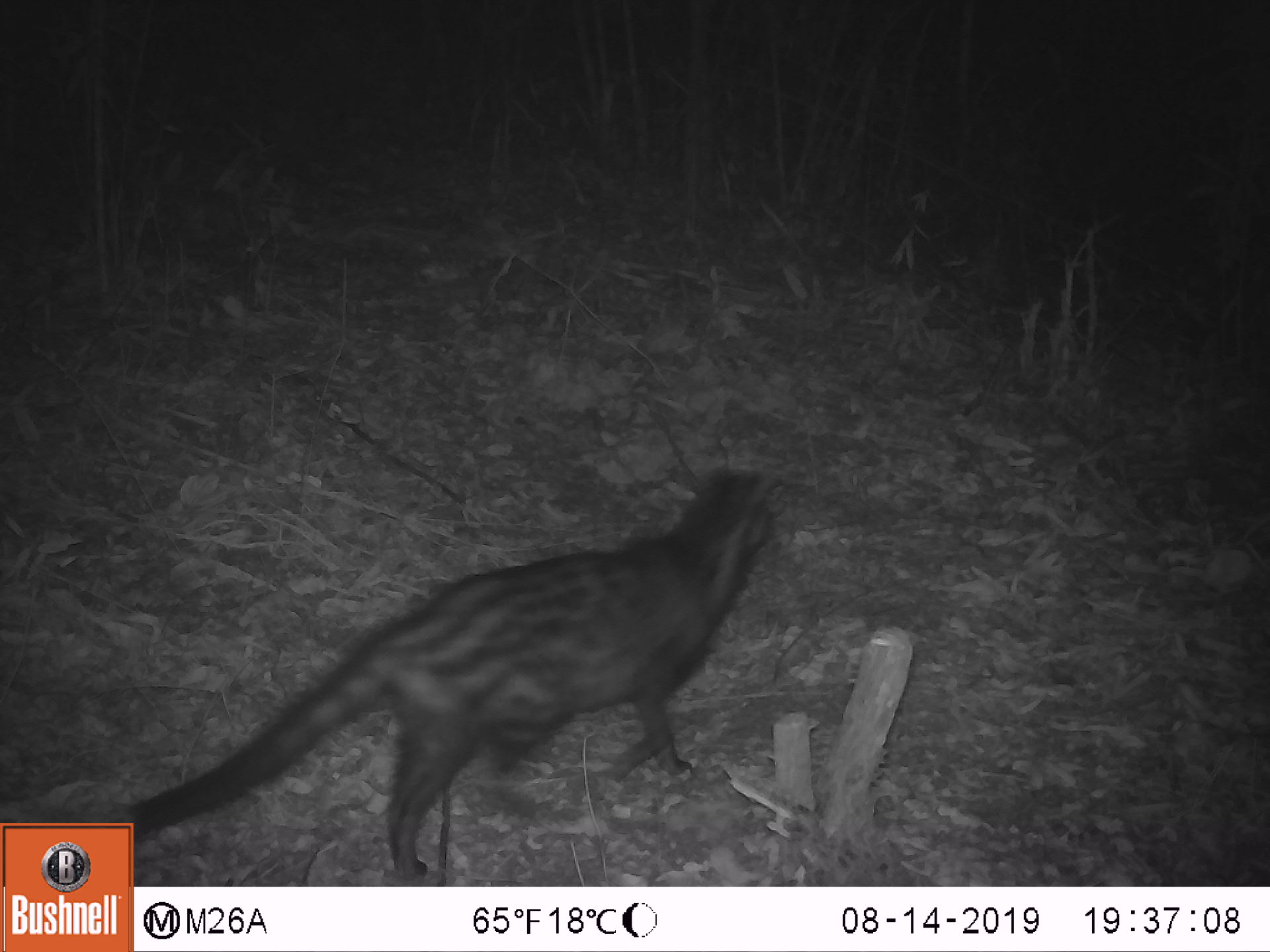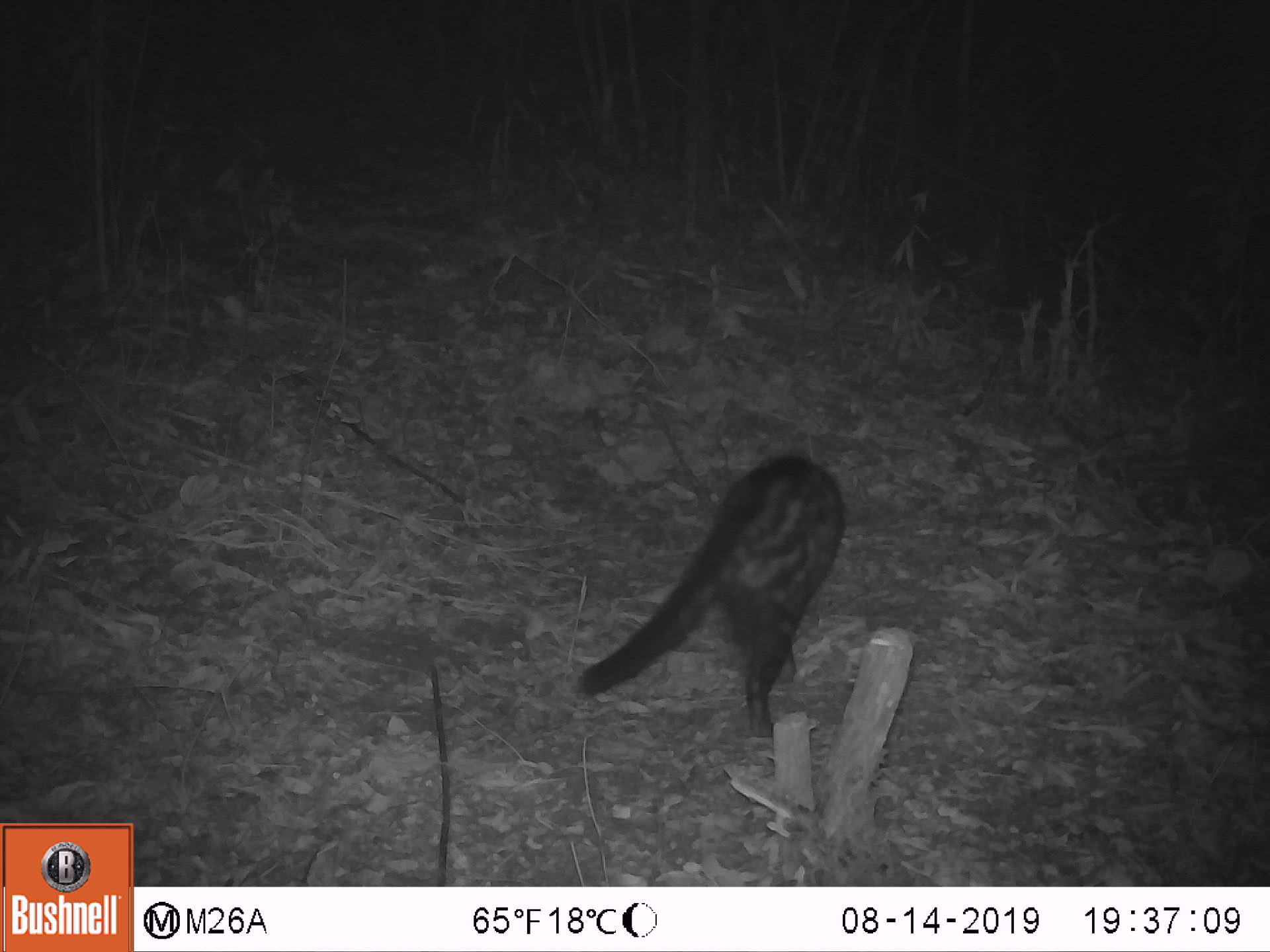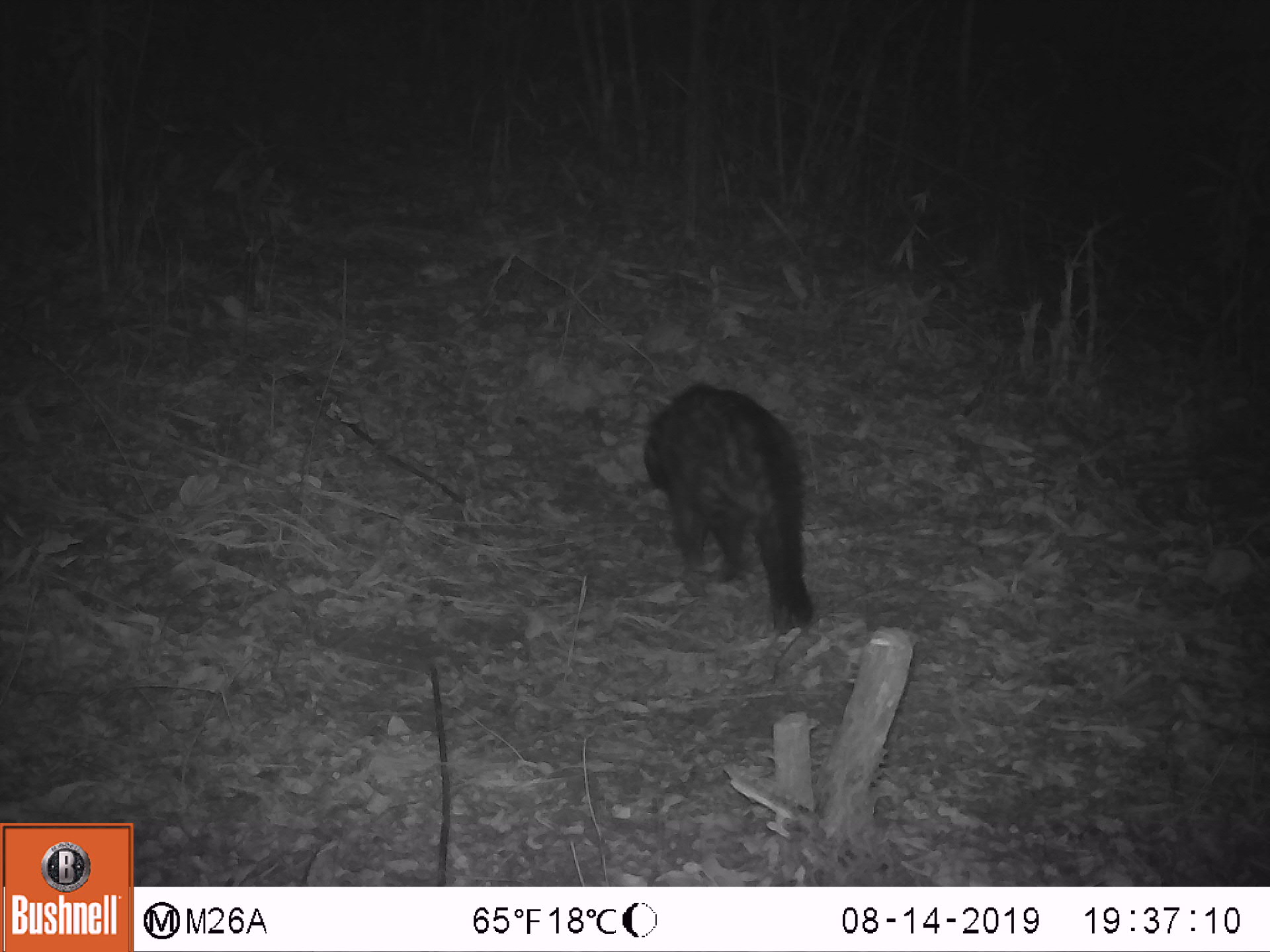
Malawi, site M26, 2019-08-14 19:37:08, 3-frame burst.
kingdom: Animalia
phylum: Chordata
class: Mammalia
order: Carnivora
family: Viverridae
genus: Civettictis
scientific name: Civettictis civetta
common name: african civet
African civet (Civettictis civetta), count 1.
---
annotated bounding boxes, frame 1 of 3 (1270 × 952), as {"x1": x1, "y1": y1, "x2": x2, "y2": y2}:
african civet: {"x1": 140, "y1": 463, "x2": 777, "y2": 875}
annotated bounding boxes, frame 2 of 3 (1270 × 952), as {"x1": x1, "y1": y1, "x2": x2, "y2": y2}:
african civet: {"x1": 568, "y1": 441, "x2": 850, "y2": 730}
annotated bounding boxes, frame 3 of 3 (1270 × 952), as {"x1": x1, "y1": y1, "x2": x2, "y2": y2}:
african civet: {"x1": 629, "y1": 375, "x2": 819, "y2": 629}